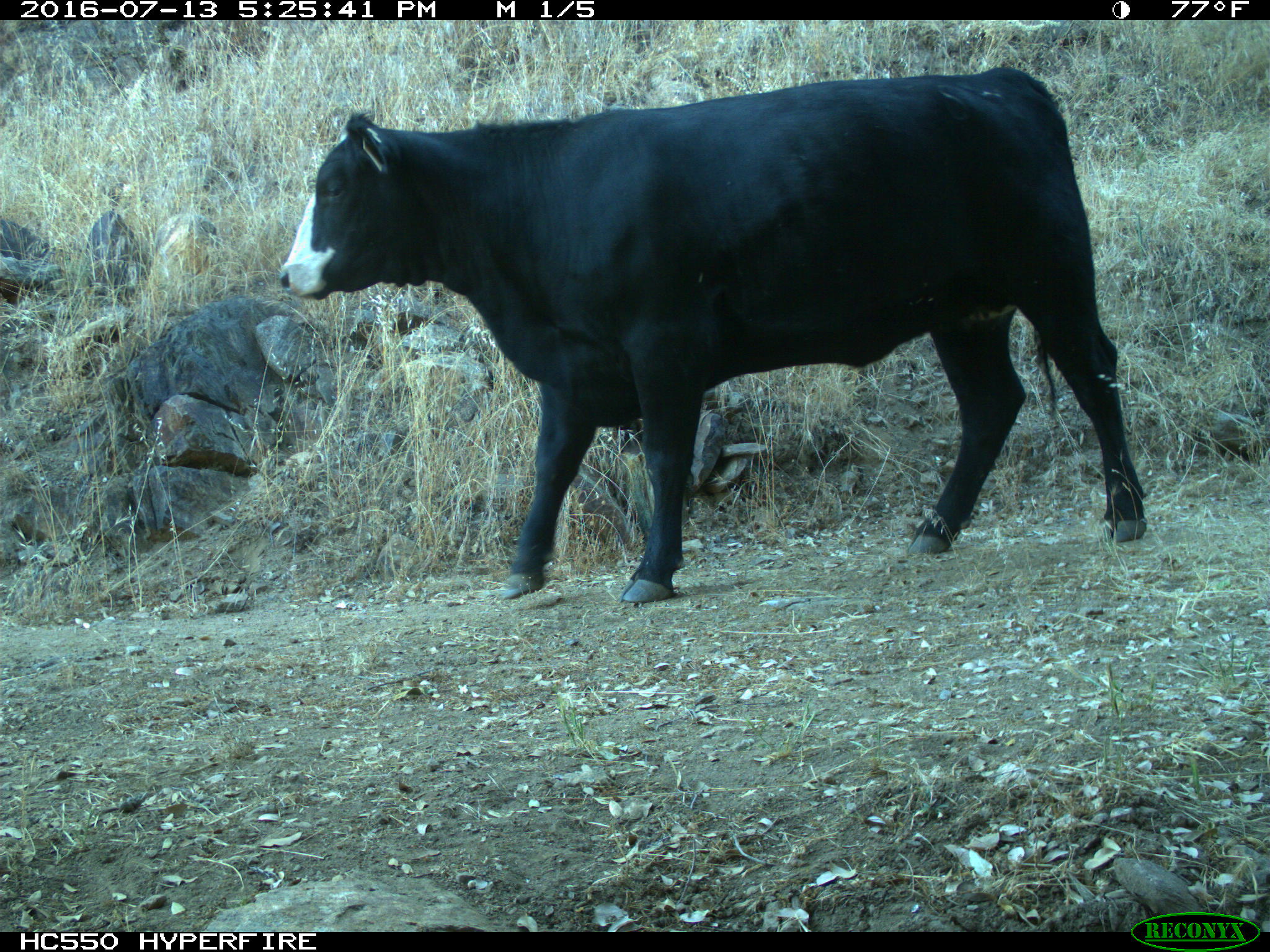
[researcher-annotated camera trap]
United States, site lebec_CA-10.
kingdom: Animalia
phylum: Chordata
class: Mammalia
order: Artiodactyla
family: Bovidae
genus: Bos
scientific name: Bos taurus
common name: domestic cow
Bos taurus (domestic cow).